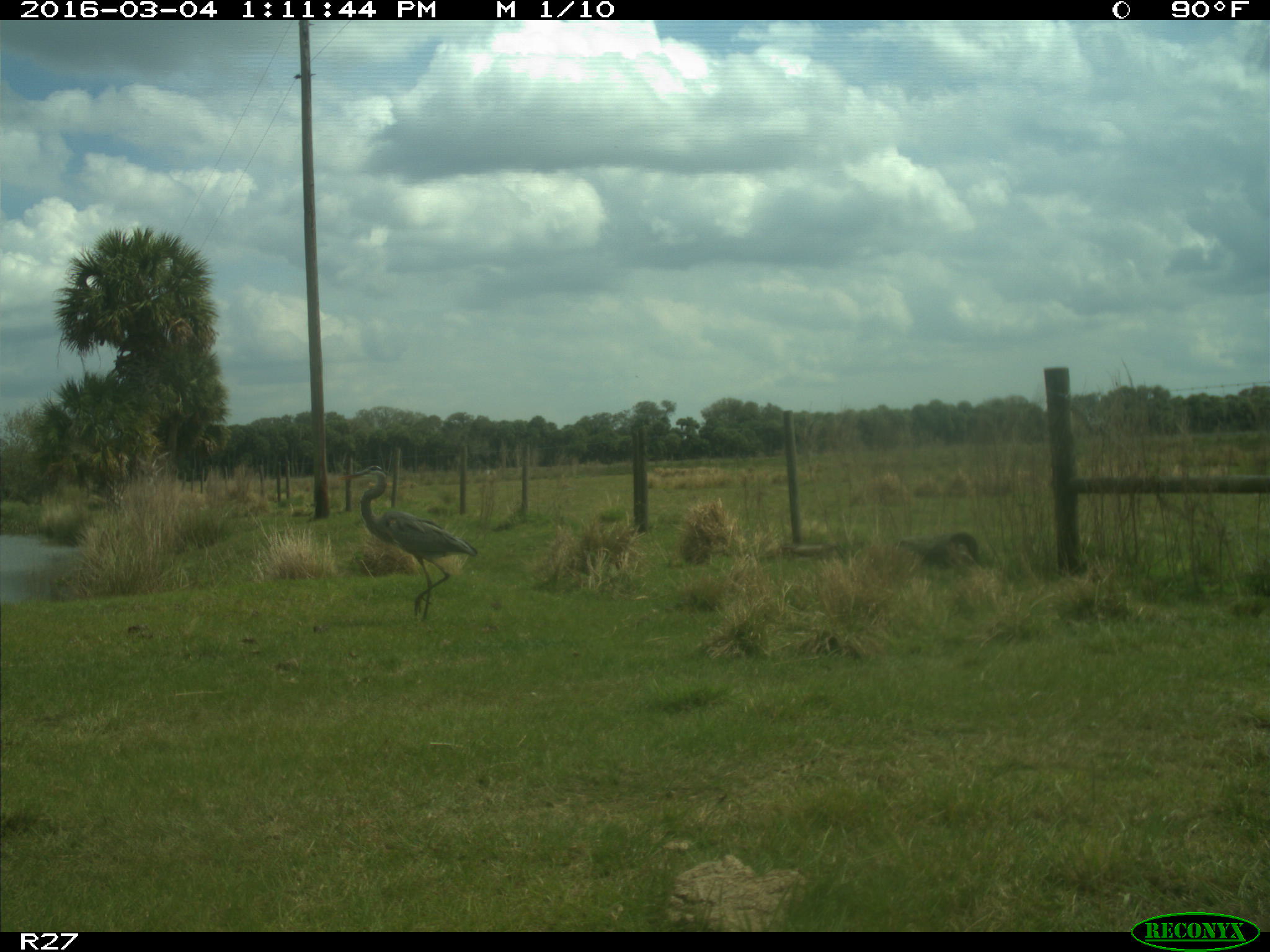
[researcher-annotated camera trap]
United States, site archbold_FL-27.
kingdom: Animalia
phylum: Chordata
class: Aves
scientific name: Aves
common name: birds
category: unidentified bird